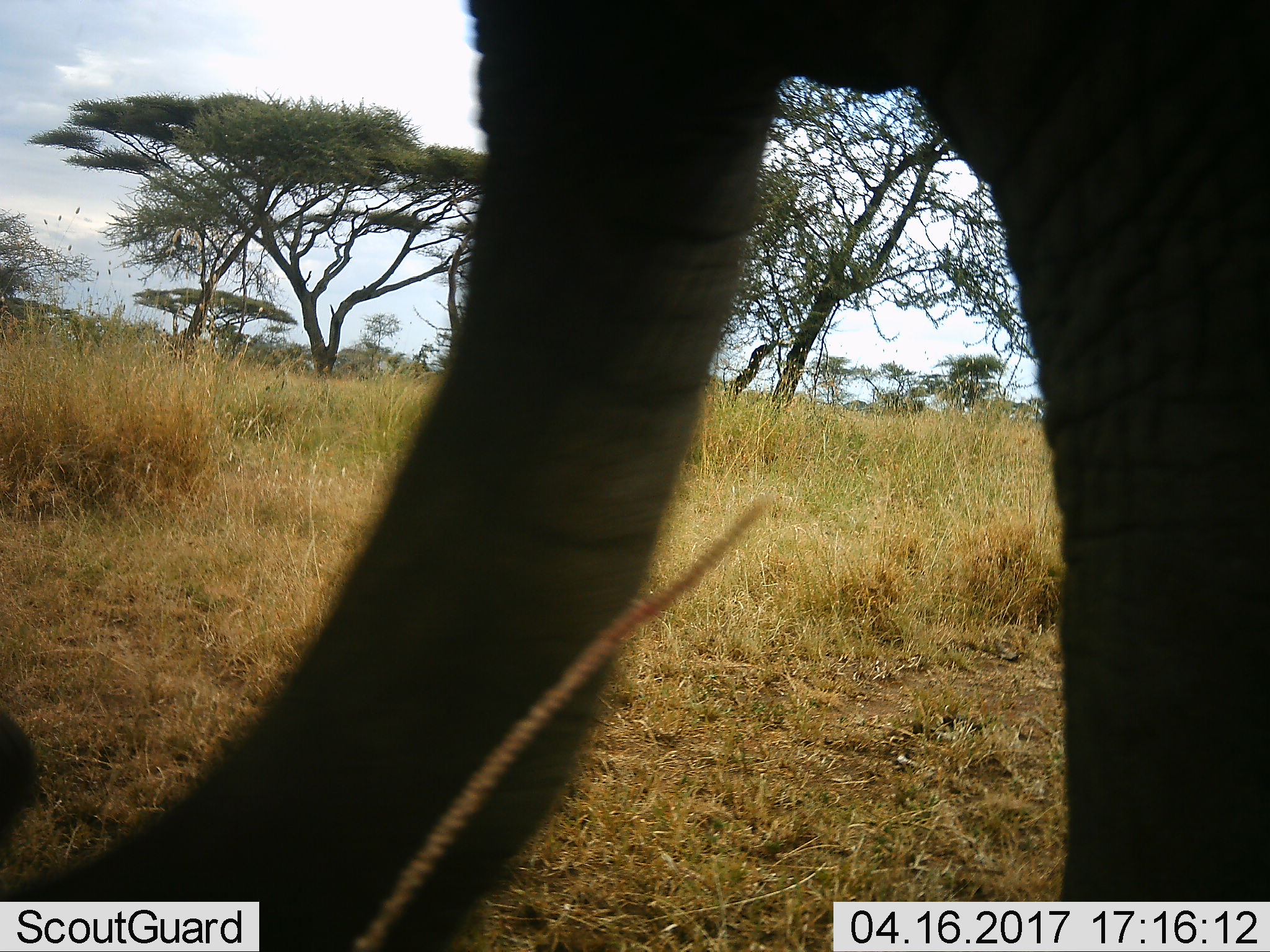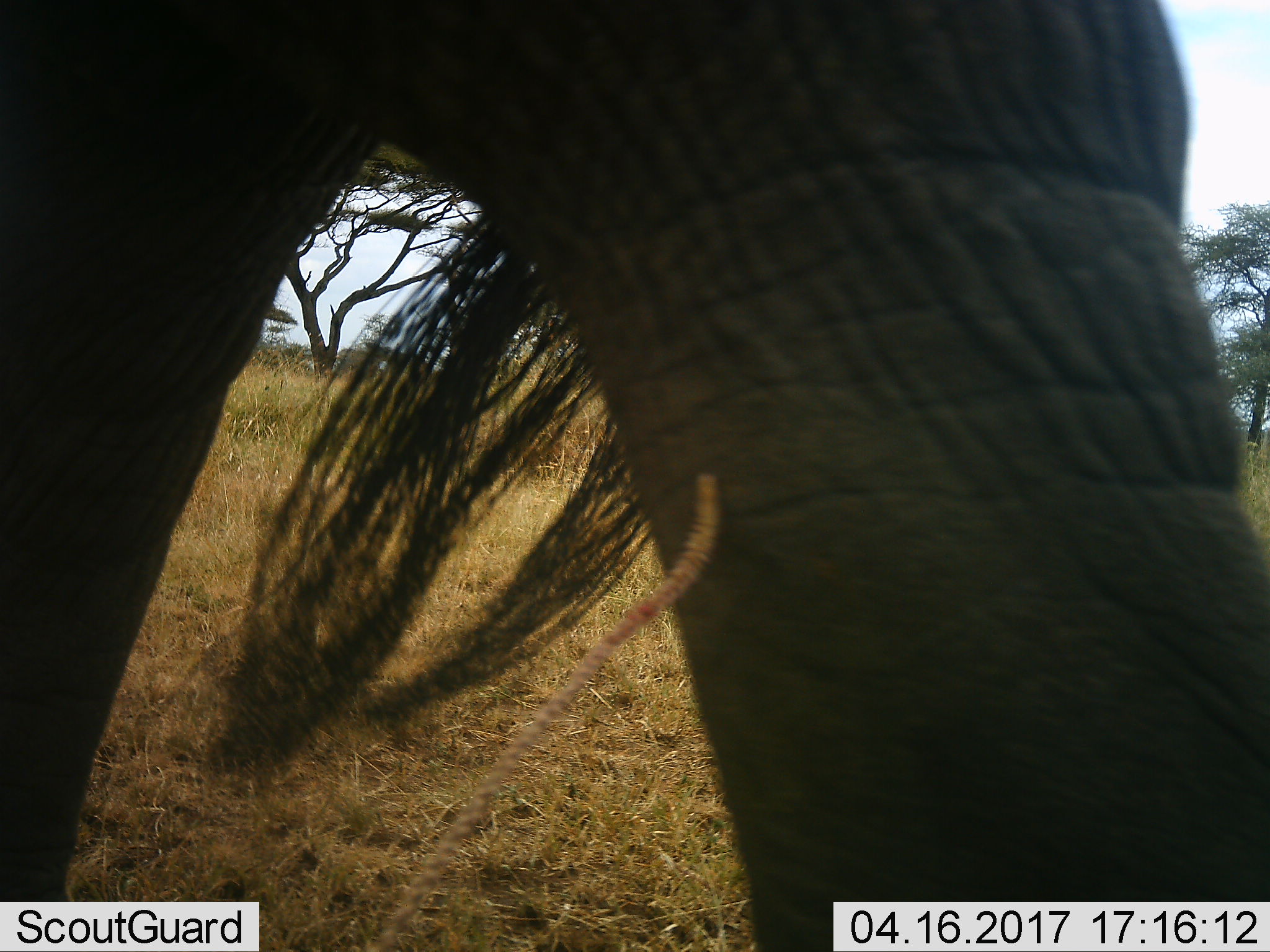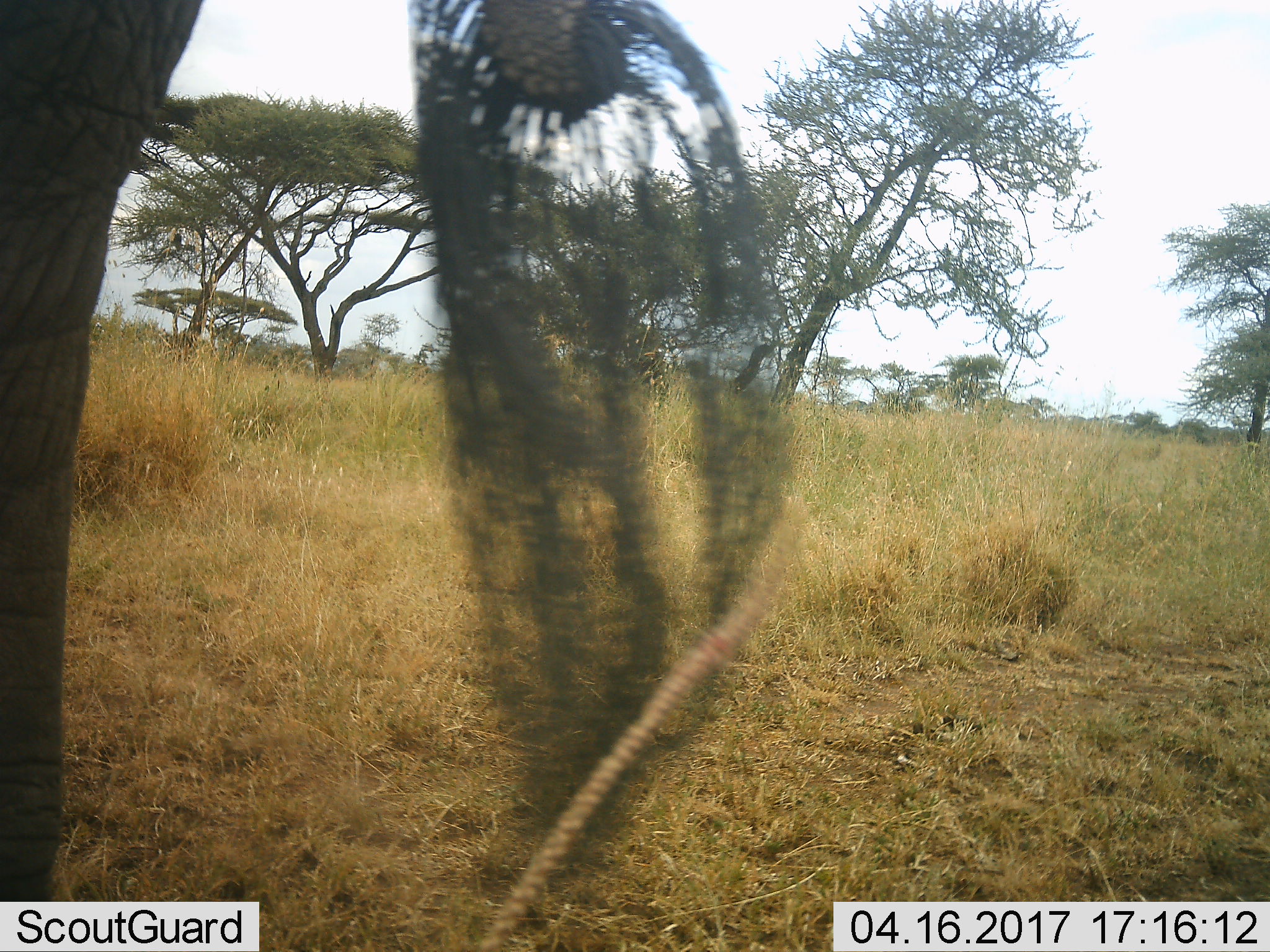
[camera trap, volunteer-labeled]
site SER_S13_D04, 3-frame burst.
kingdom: Animalia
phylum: Chordata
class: Mammalia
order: Proboscidea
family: Elephantidae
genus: Loxodonta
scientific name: Loxodonta africana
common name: african bush elephant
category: elephant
Elephant (african bush elephant) (Loxodonta africana), count 1. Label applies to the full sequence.